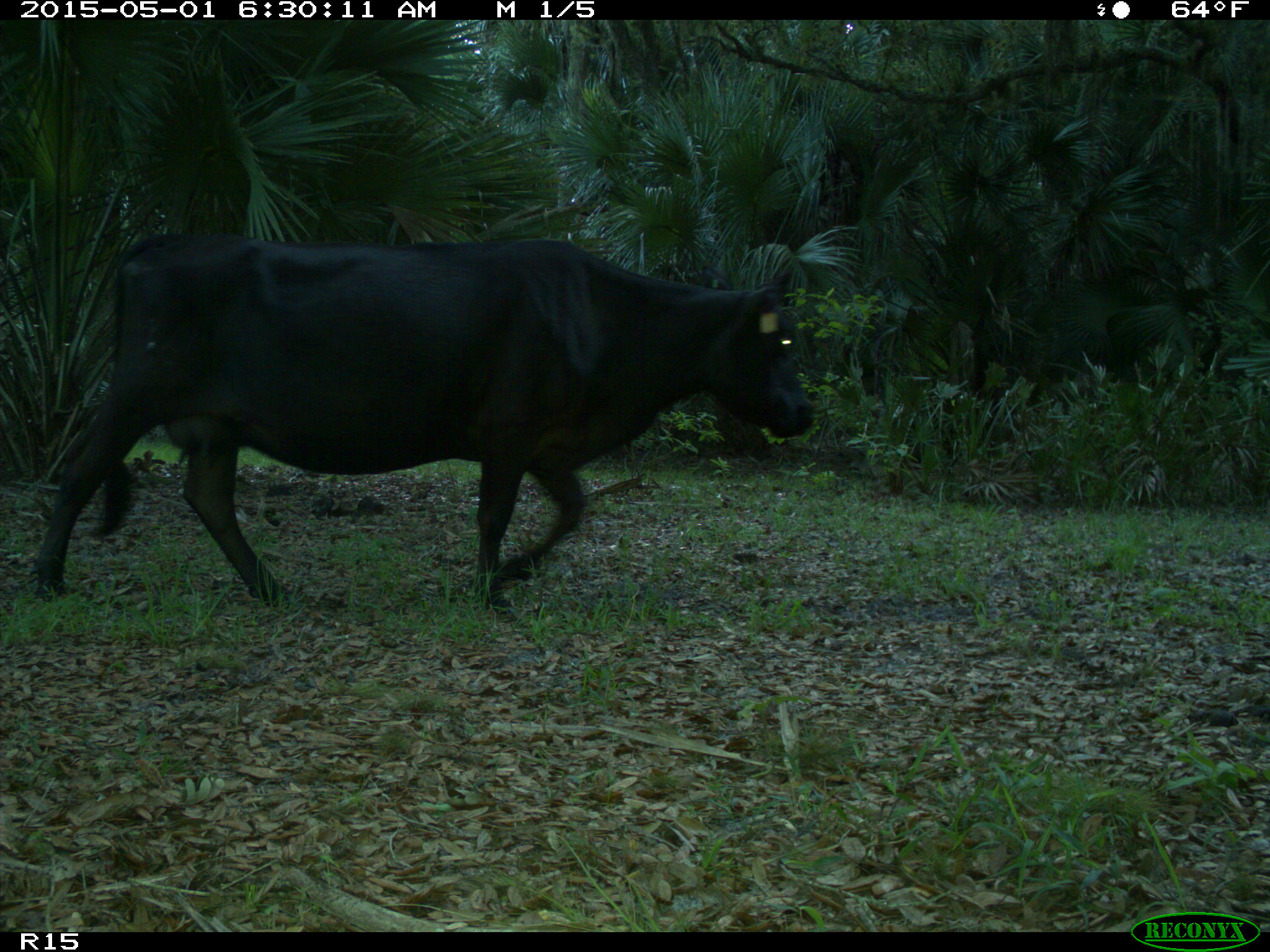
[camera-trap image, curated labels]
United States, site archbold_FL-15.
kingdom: Animalia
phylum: Chordata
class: Mammalia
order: Artiodactyla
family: Bovidae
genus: Bos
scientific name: Bos taurus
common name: domestic cow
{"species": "Bos taurus (domestic cow)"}